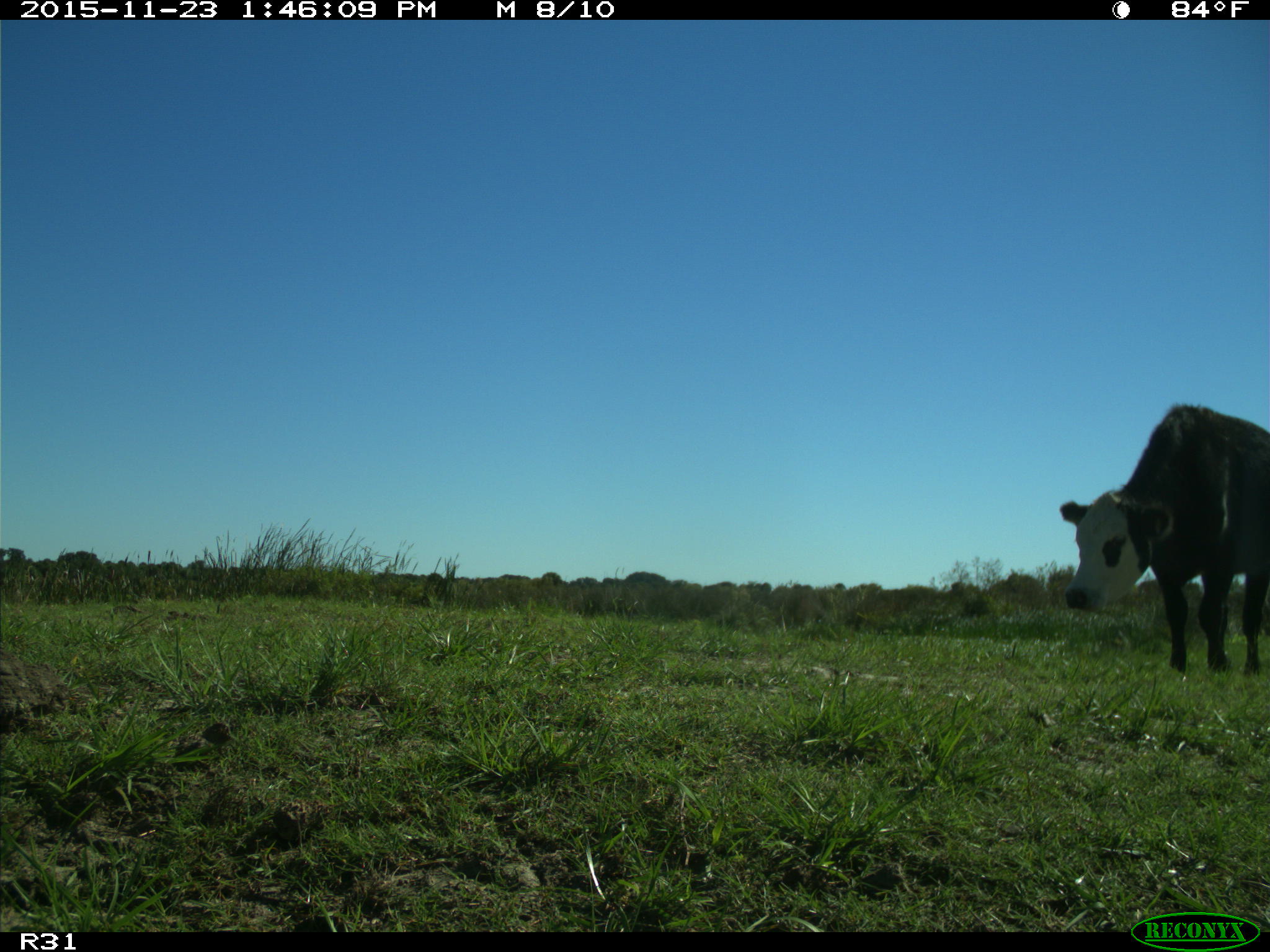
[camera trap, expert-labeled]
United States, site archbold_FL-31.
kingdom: Animalia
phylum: Chordata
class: Mammalia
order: Artiodactyla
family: Bovidae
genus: Bos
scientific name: Bos taurus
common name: domestic cow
Bos taurus (domestic cow).